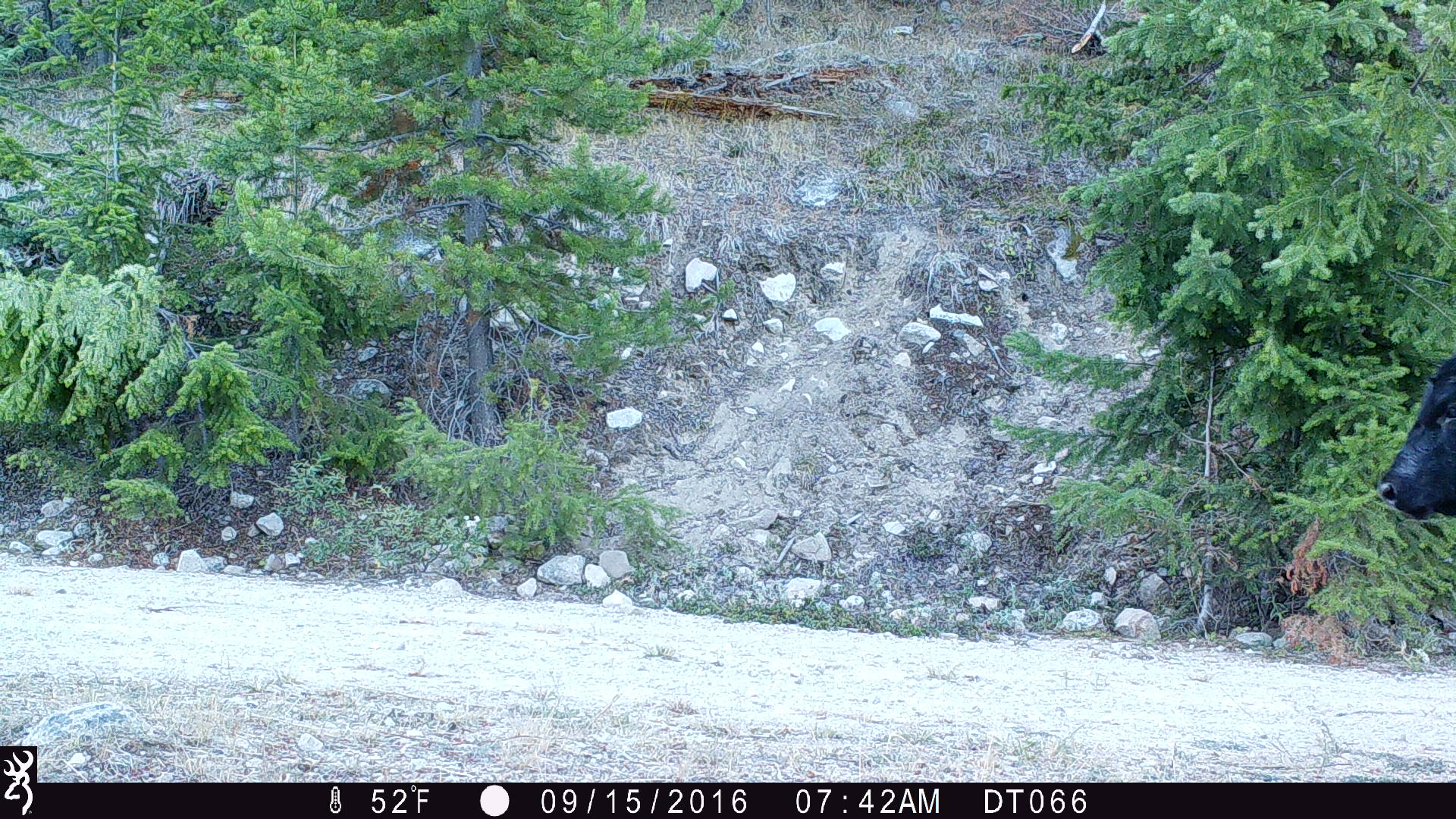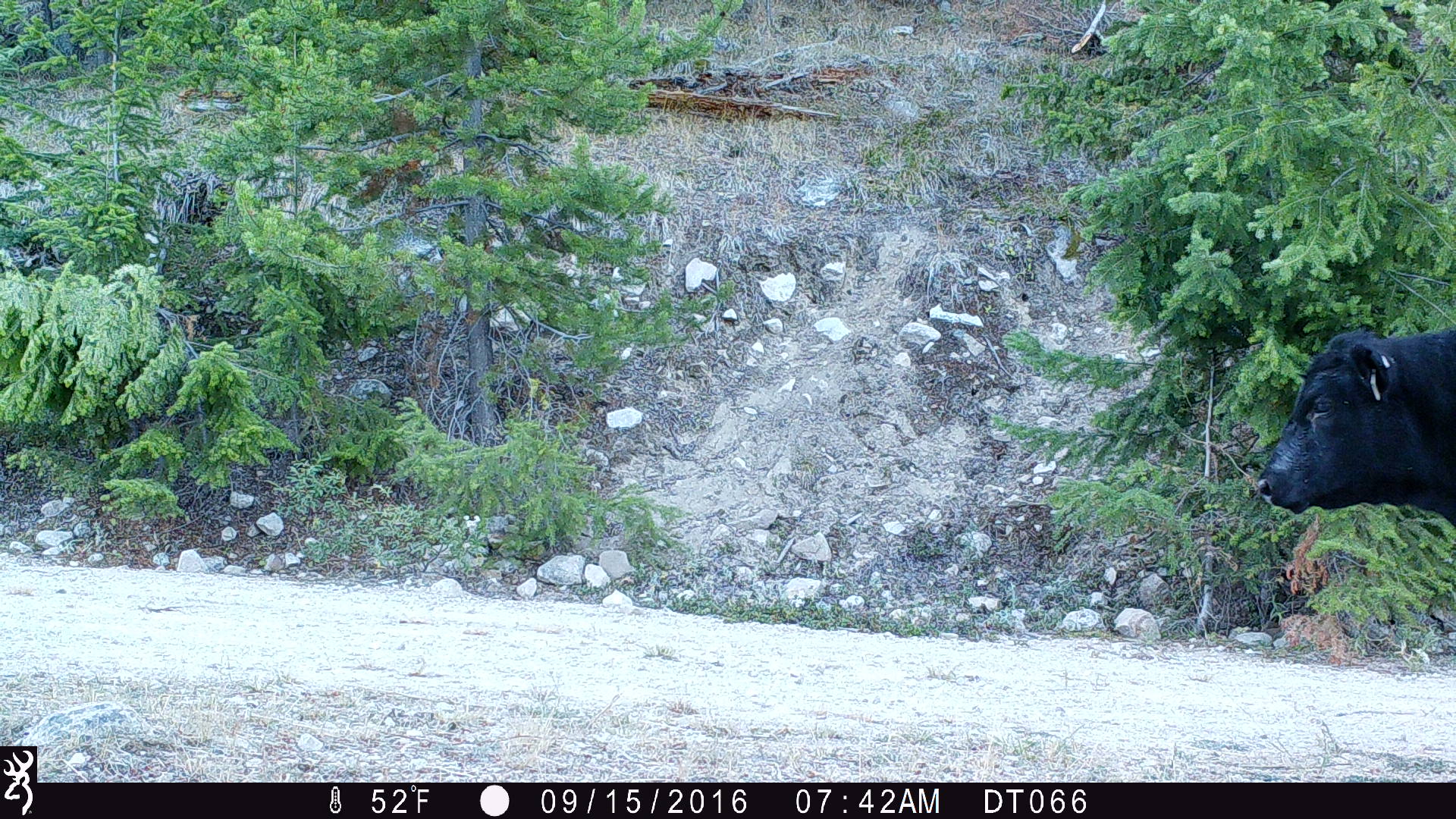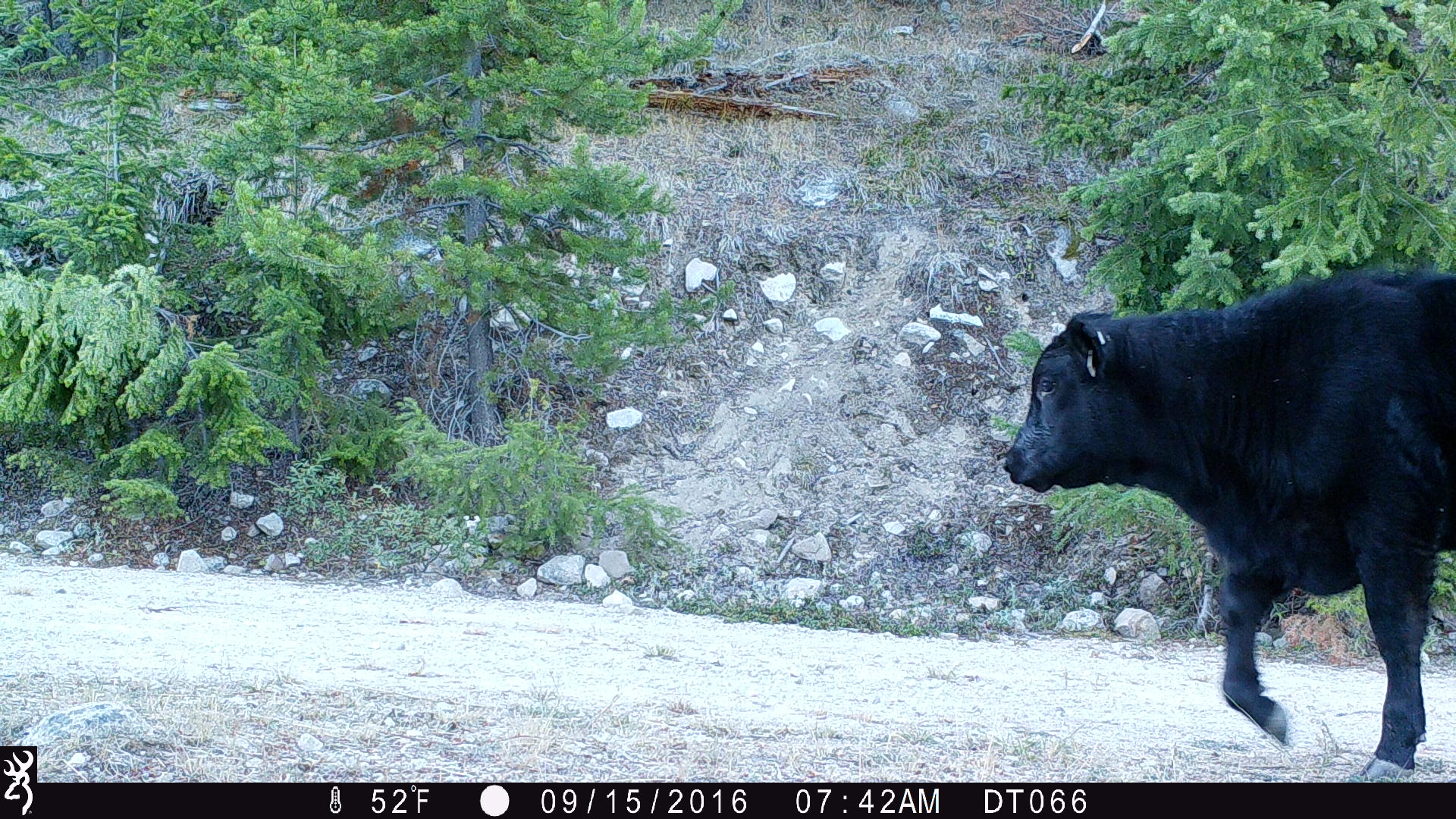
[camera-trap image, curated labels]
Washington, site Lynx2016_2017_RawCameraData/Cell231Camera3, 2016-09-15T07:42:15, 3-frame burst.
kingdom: Animalia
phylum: Chordata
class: Mammalia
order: Artiodactyla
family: Bovidae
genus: Bos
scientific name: Bos taurus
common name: domestic cattle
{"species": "domestic cattle (Bos taurus)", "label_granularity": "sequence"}